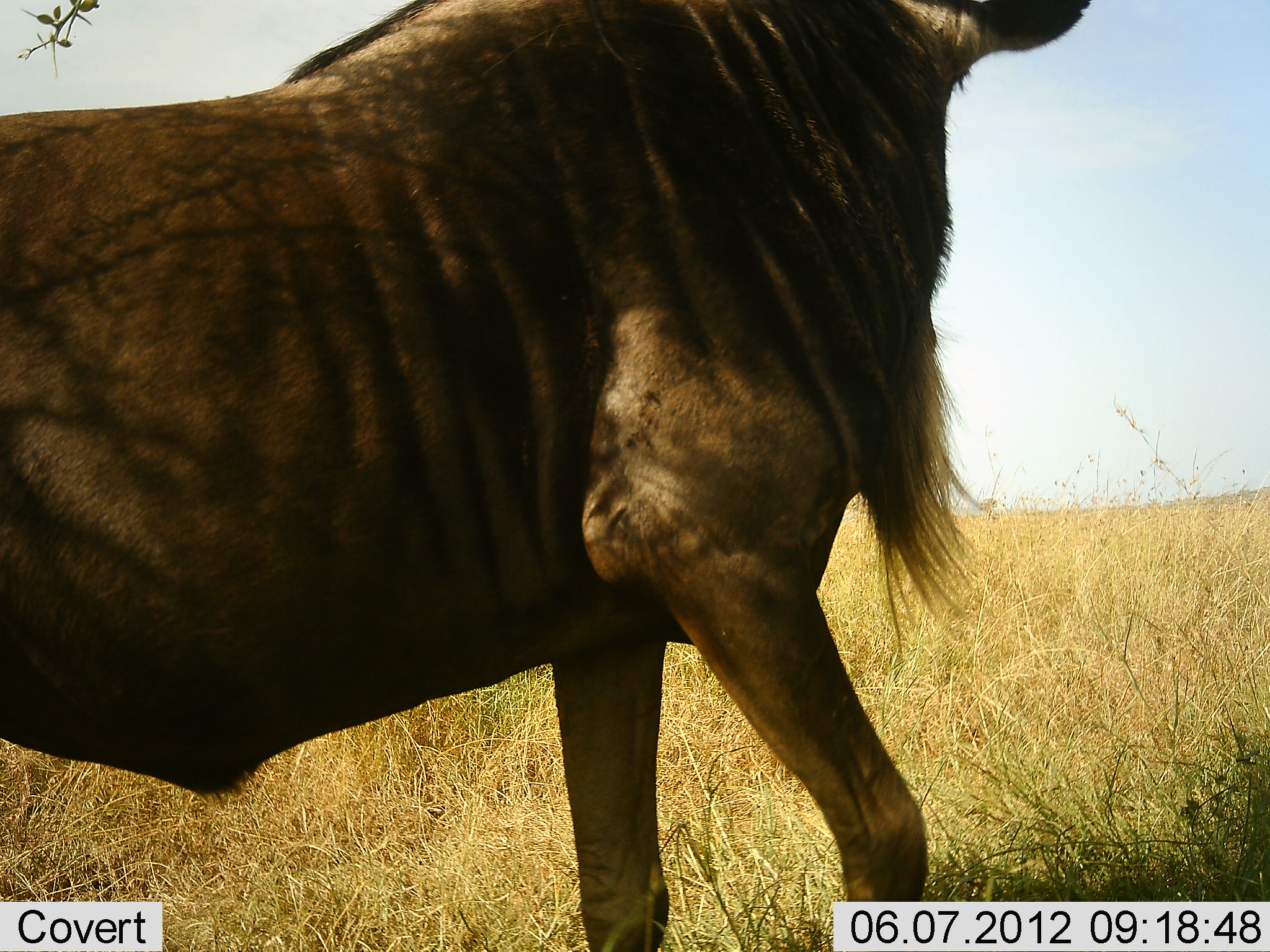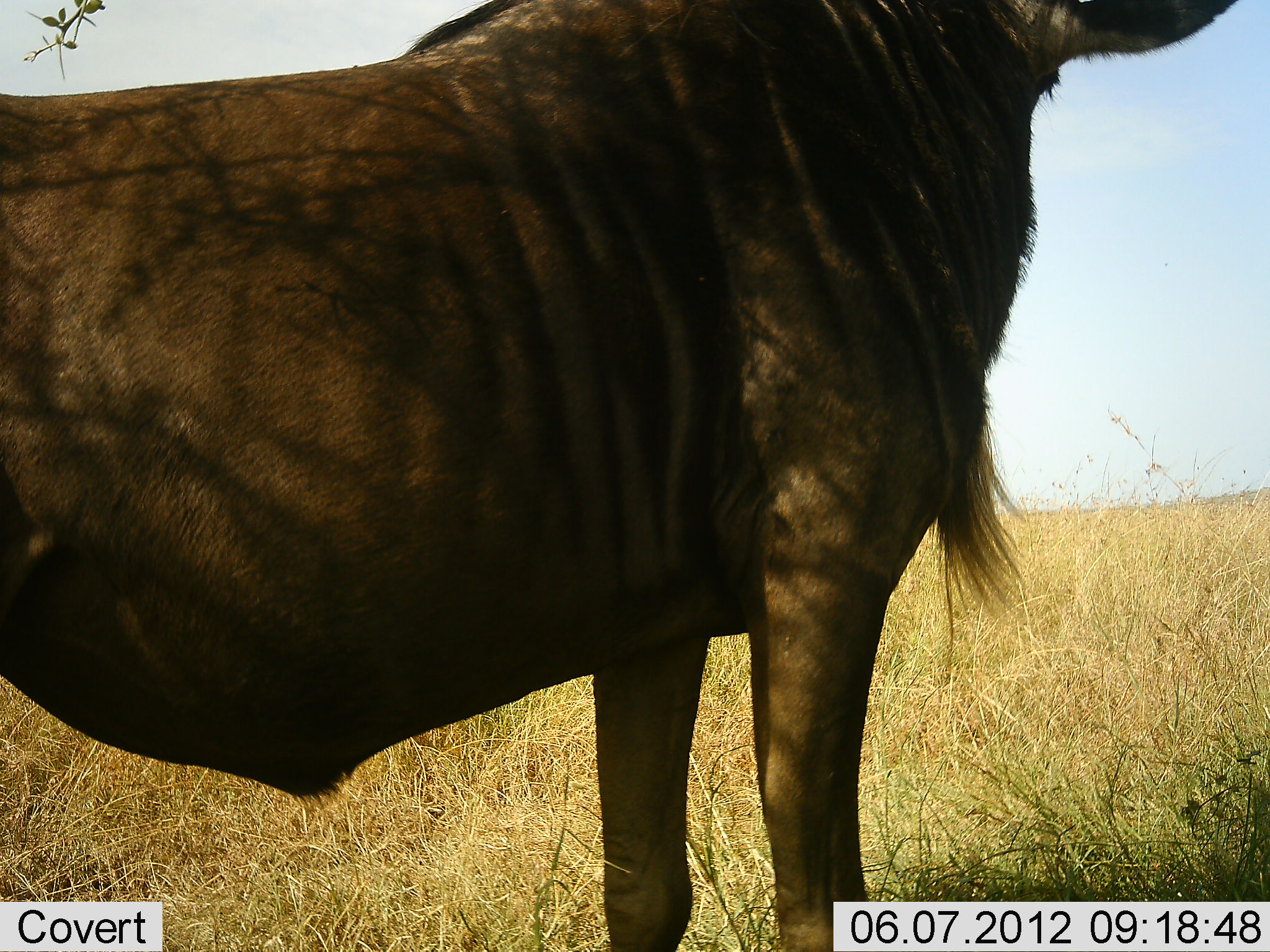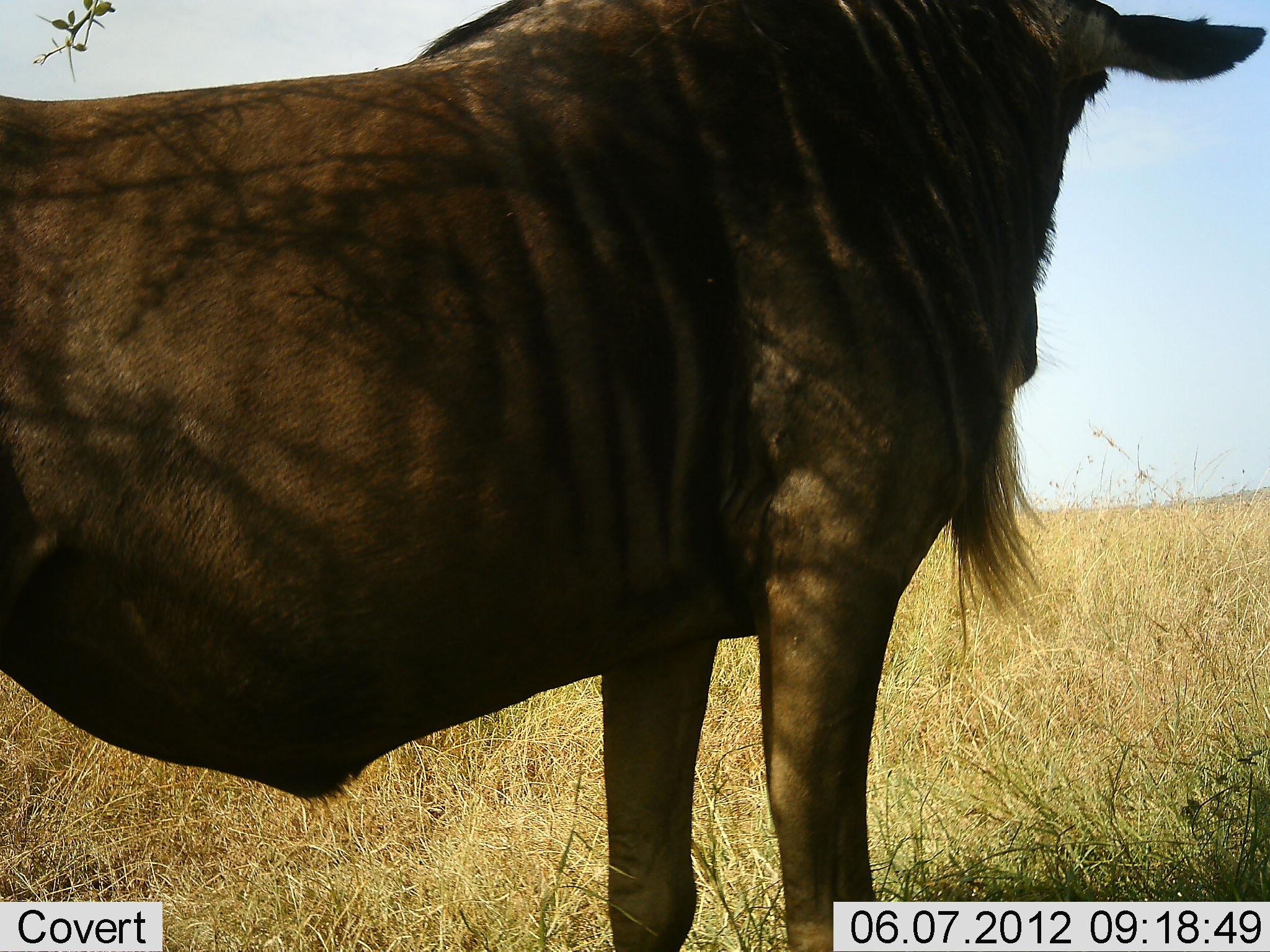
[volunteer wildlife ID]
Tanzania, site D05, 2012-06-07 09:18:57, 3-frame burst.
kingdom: Animalia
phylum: Chordata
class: Mammalia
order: Artiodactyla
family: Bovidae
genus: Connochaetes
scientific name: Connochaetes taurinus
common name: blue wildebeest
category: wildebeest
Wildebeest (blue wildebeest) (Connochaetes taurinus), count 1. Behavior (volunteer vote fractions): standing 90%, resting 0%, moving 10%, interacting 0%. Young present (vote fraction): 10%. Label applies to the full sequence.